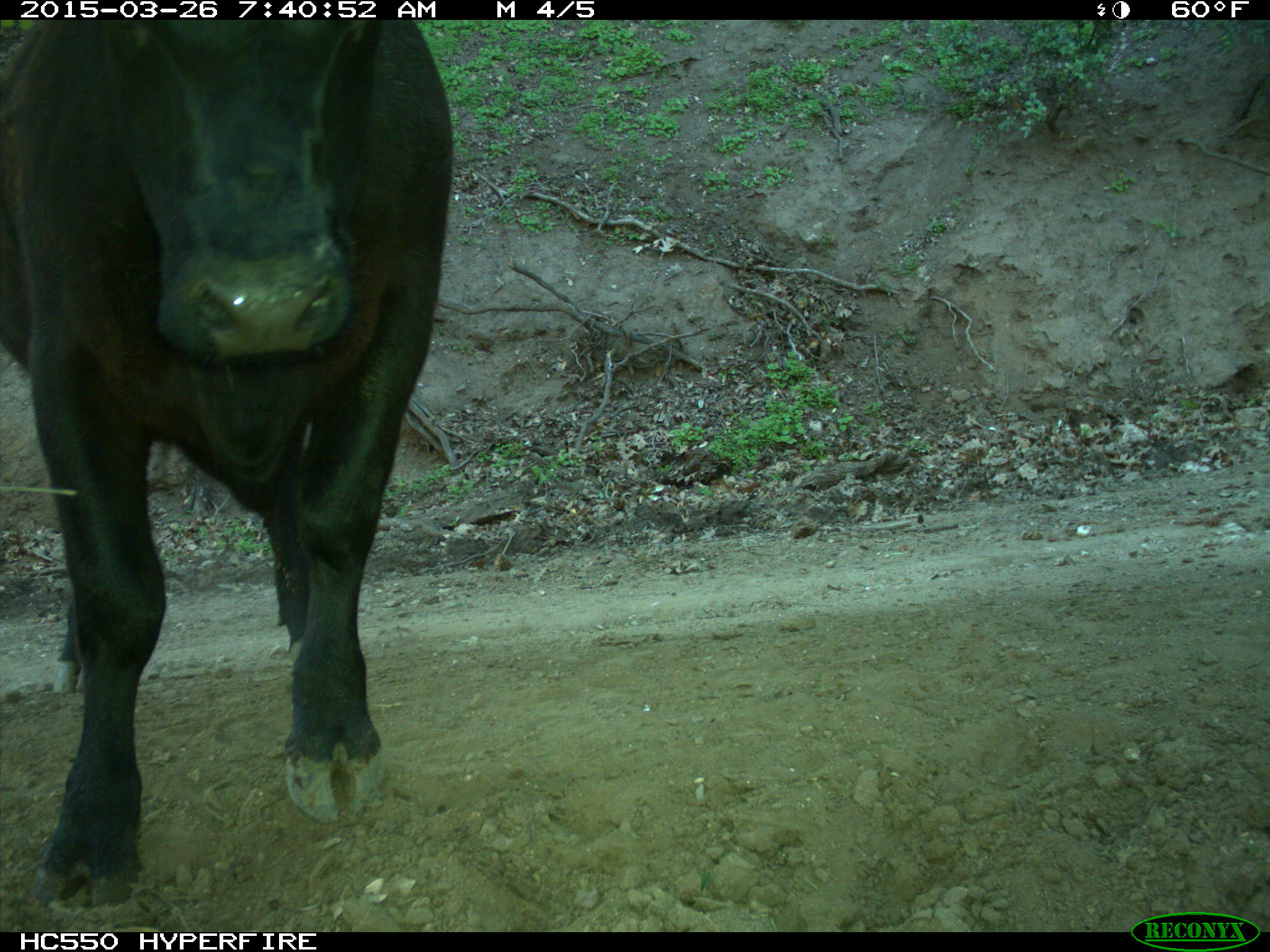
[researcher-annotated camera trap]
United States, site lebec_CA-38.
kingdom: Animalia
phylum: Chordata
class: Mammalia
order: Artiodactyla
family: Bovidae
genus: Bos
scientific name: Bos taurus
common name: domestic cow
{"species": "Bos taurus (domestic cow)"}